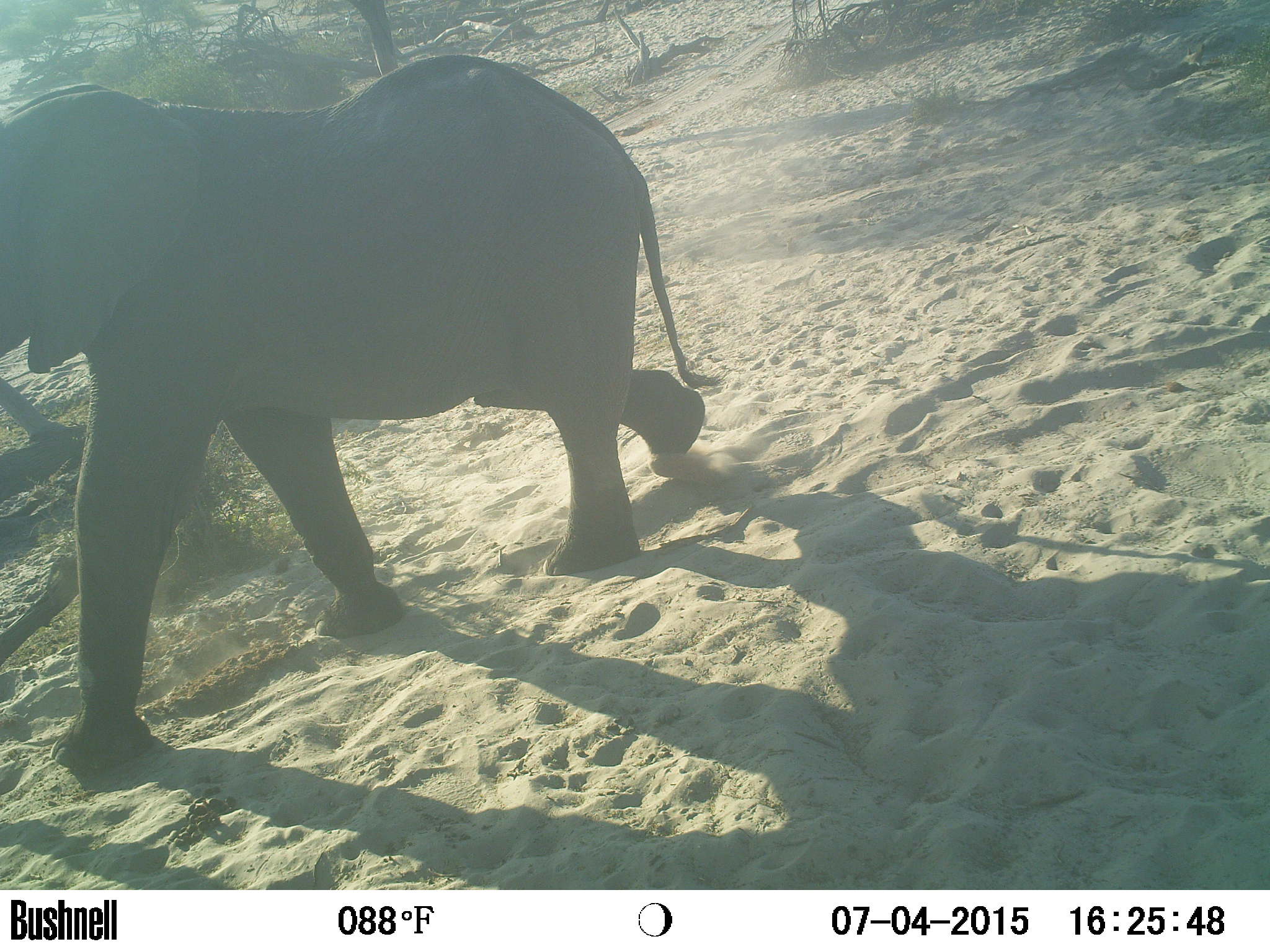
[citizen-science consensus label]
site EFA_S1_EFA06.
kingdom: Animalia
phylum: Chordata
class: Mammalia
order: Proboscidea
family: Elephantidae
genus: Loxodonta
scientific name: Loxodonta africana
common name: african bush elephant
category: elephant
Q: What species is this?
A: Elephant (african bush elephant) (Loxodonta africana).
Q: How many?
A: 1.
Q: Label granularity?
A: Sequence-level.